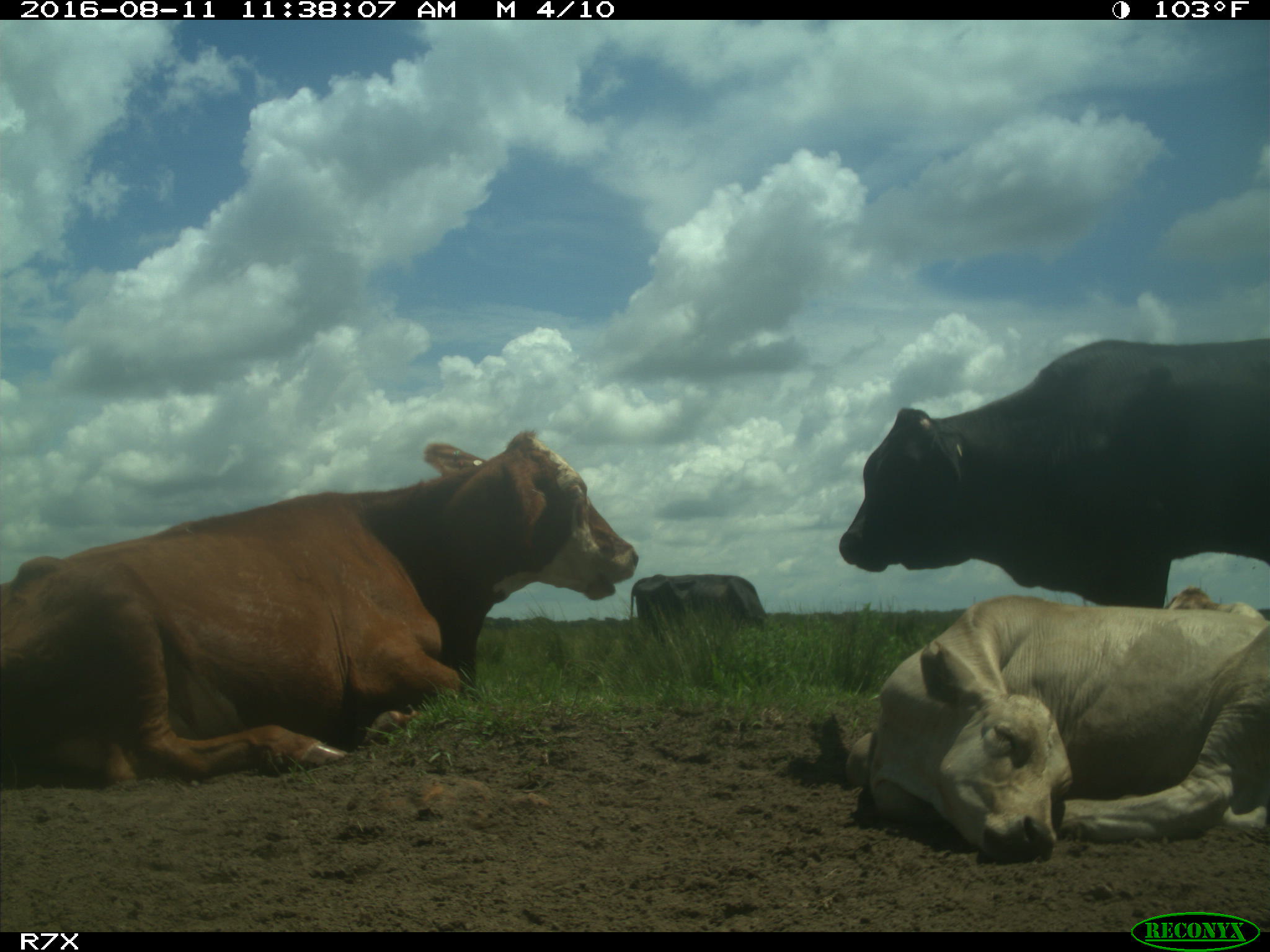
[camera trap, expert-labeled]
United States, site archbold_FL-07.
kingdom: Animalia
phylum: Chordata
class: Mammalia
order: Artiodactyla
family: Bovidae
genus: Bos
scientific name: Bos taurus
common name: domestic cow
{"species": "Bos taurus (domestic cow)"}